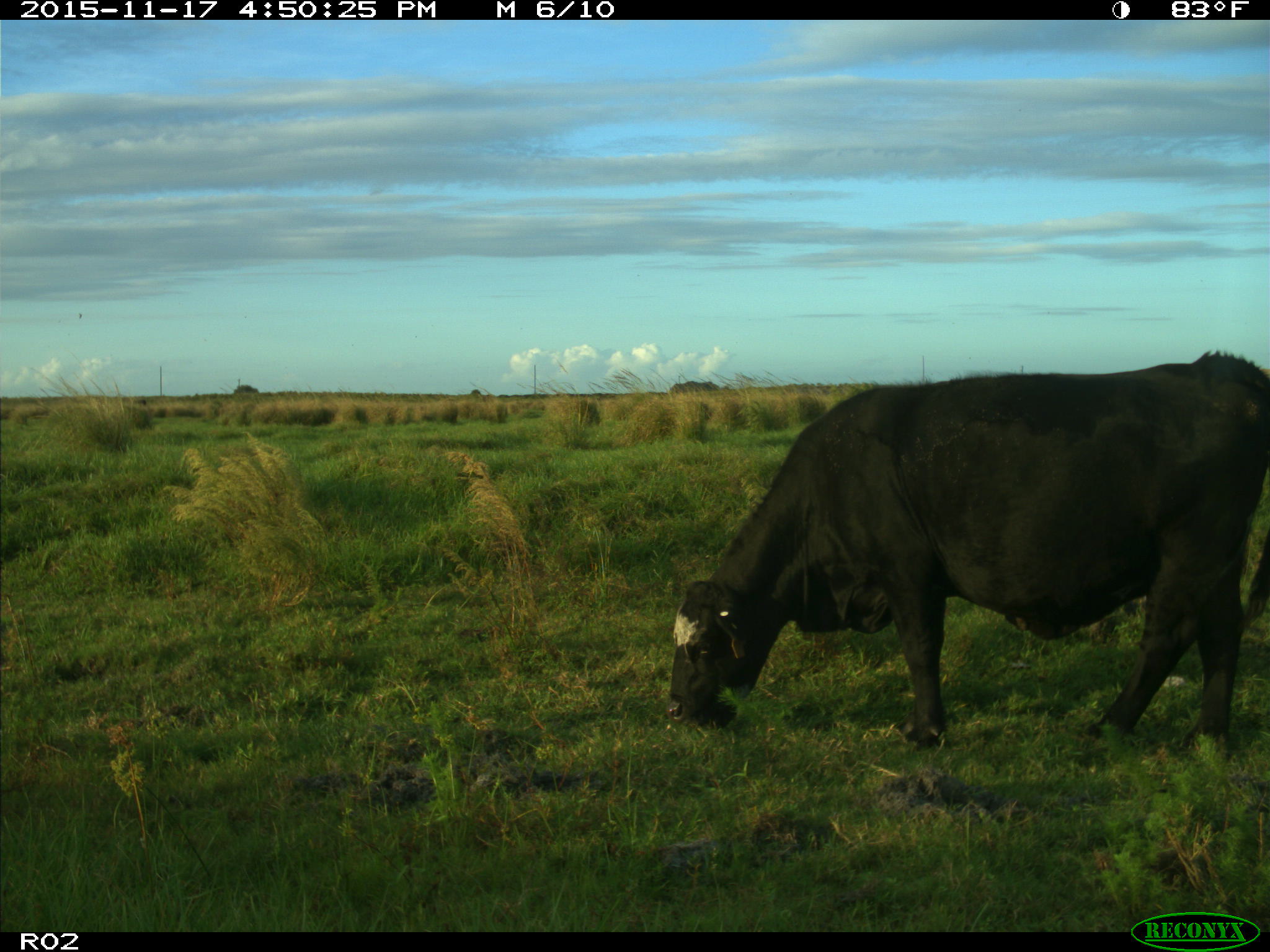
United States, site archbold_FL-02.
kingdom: Animalia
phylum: Chordata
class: Mammalia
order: Artiodactyla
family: Bovidae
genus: Bos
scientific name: Bos taurus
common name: domestic cow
Bos taurus (domestic cow).